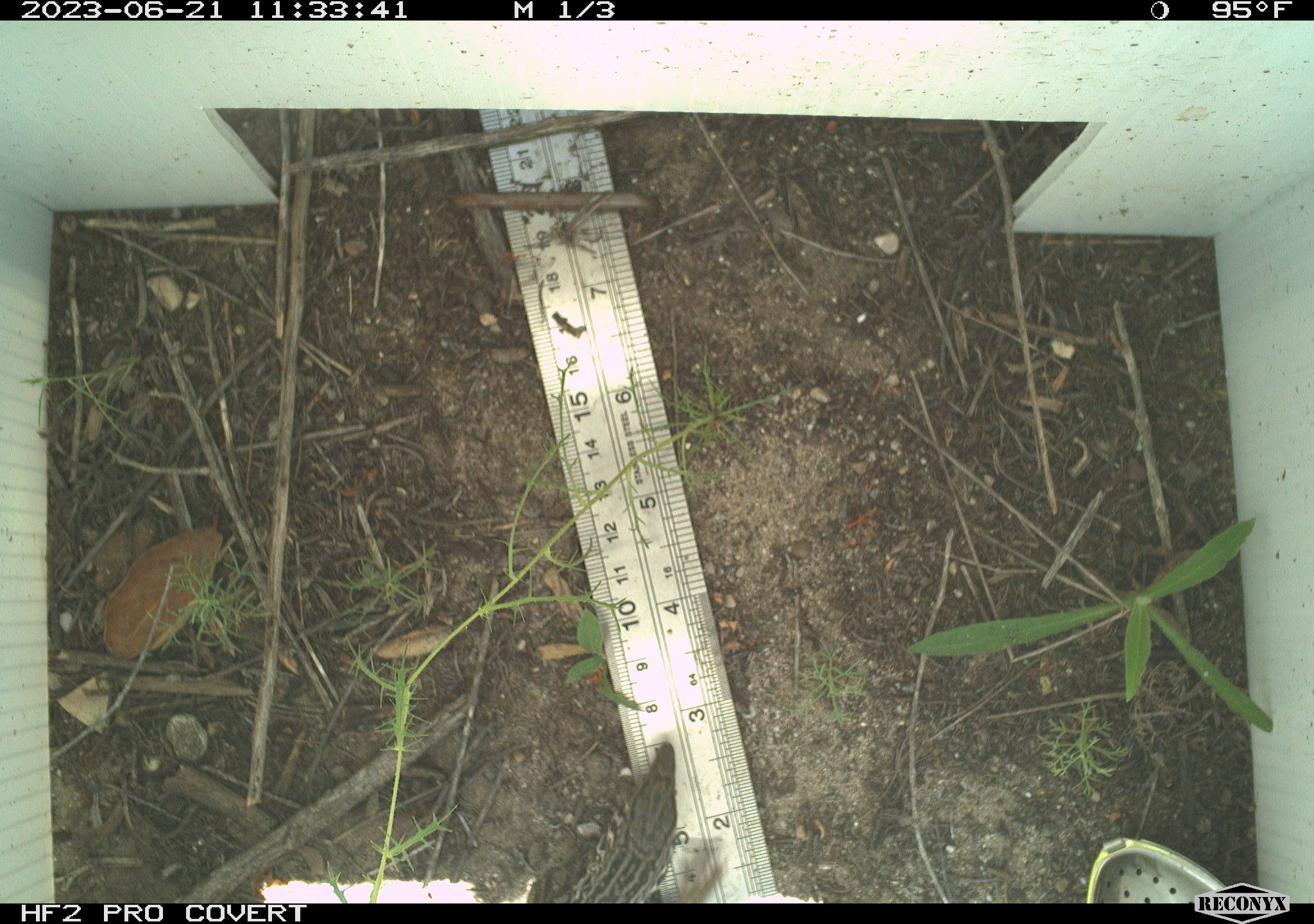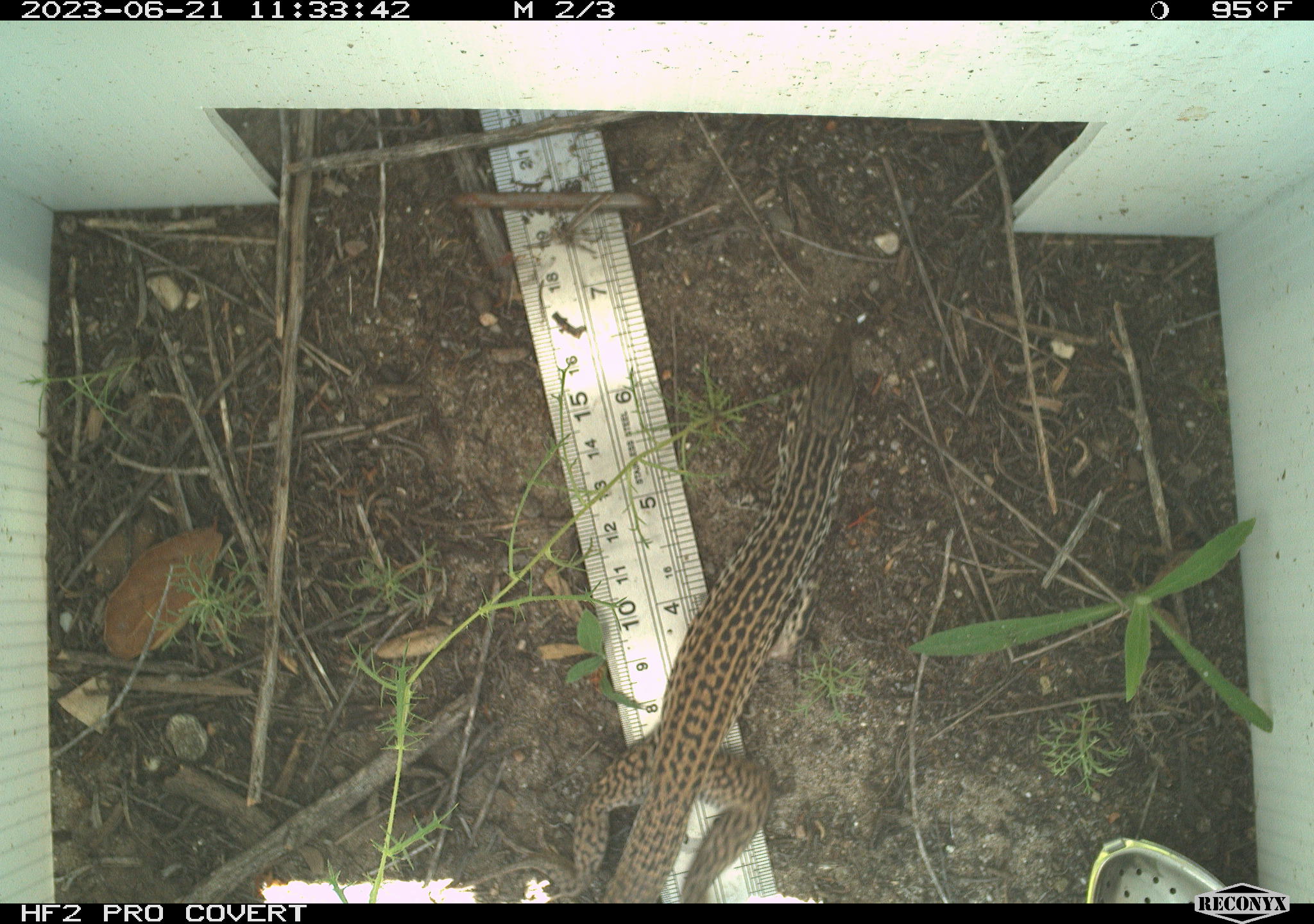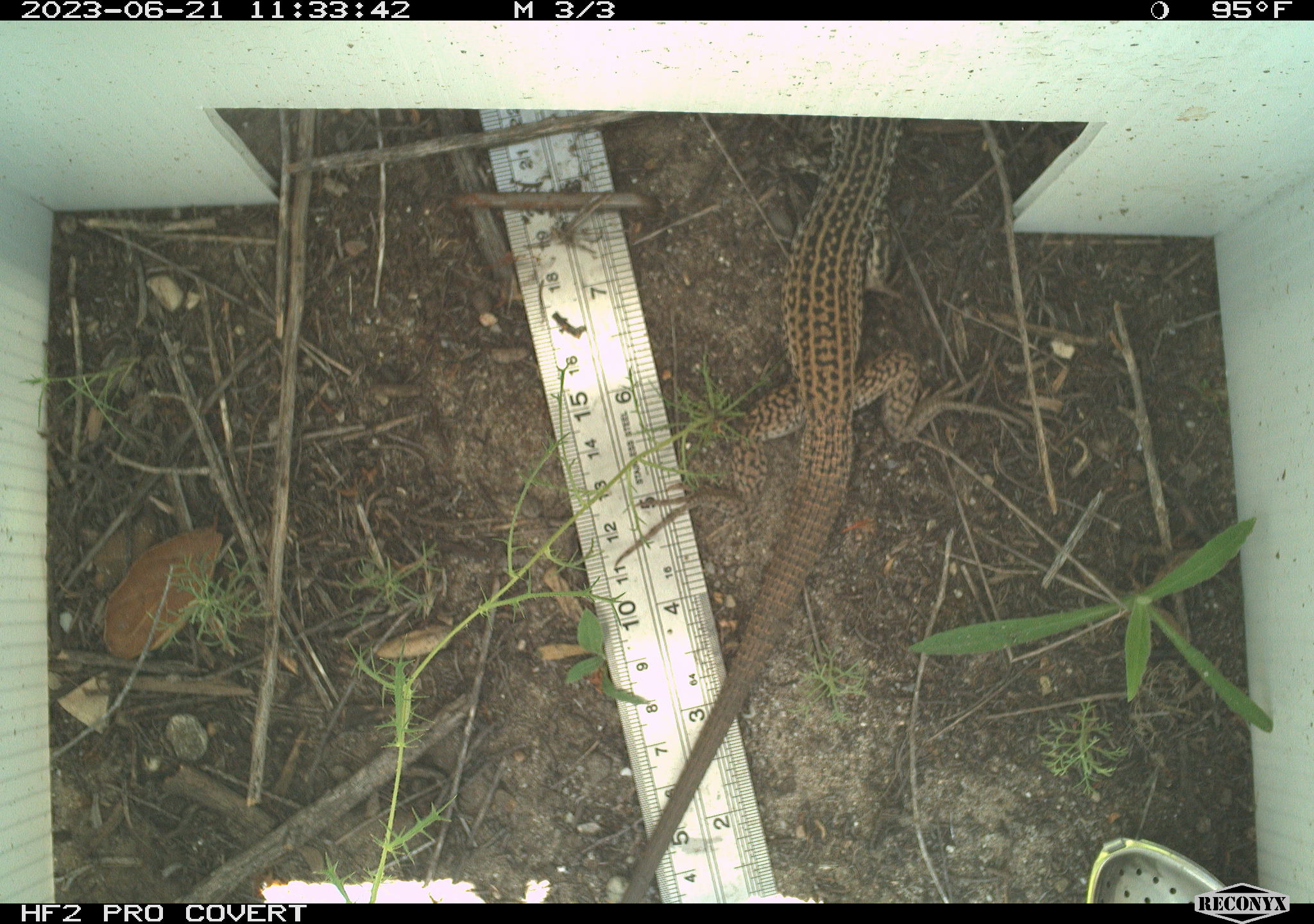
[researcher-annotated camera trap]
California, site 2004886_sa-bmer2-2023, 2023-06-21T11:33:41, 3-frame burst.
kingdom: Animalia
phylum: Chordata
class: Reptilia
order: Squamata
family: Teiidae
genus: Aspidoscelis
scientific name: Aspidoscelis tigris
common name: western whiptail